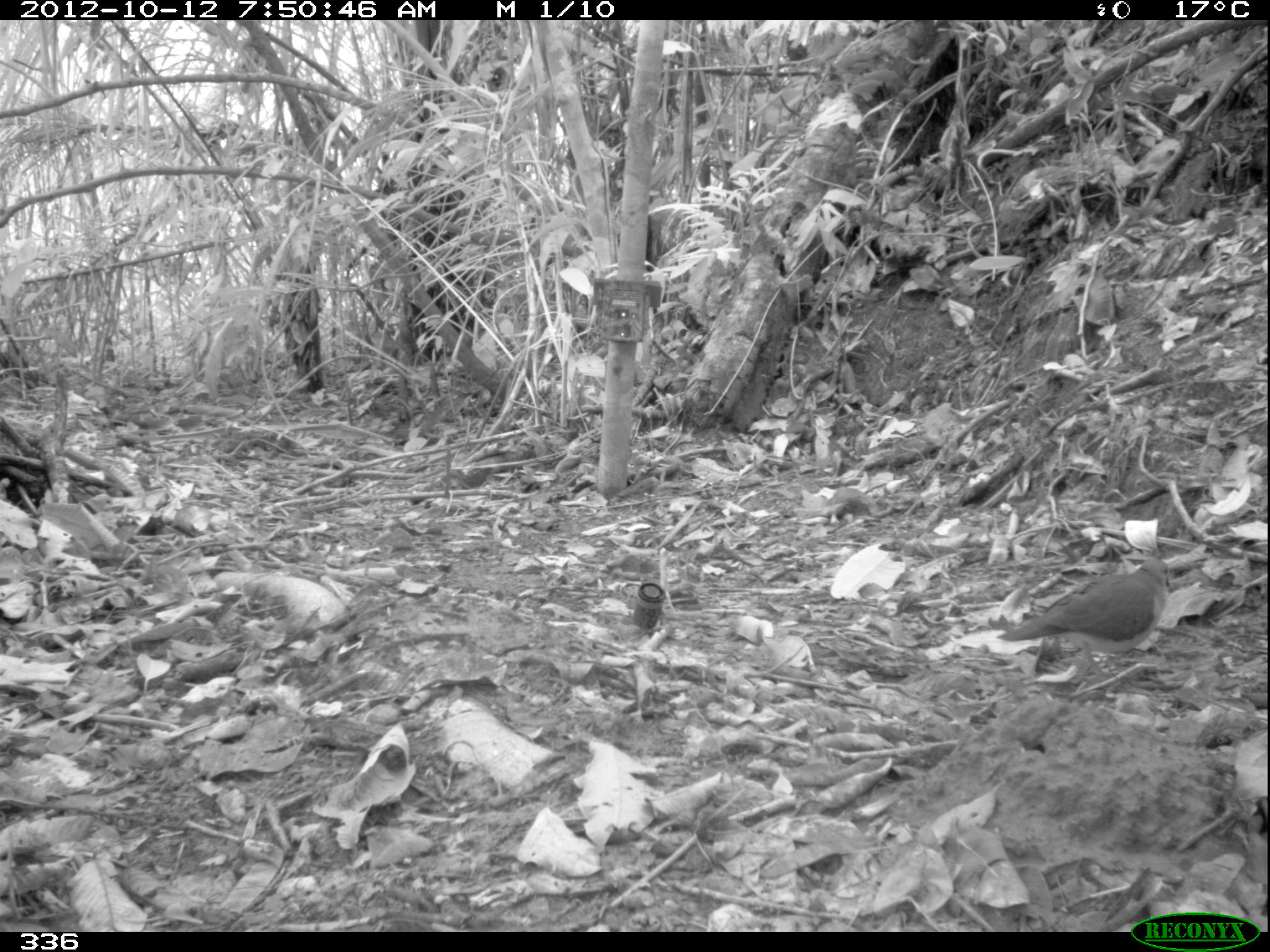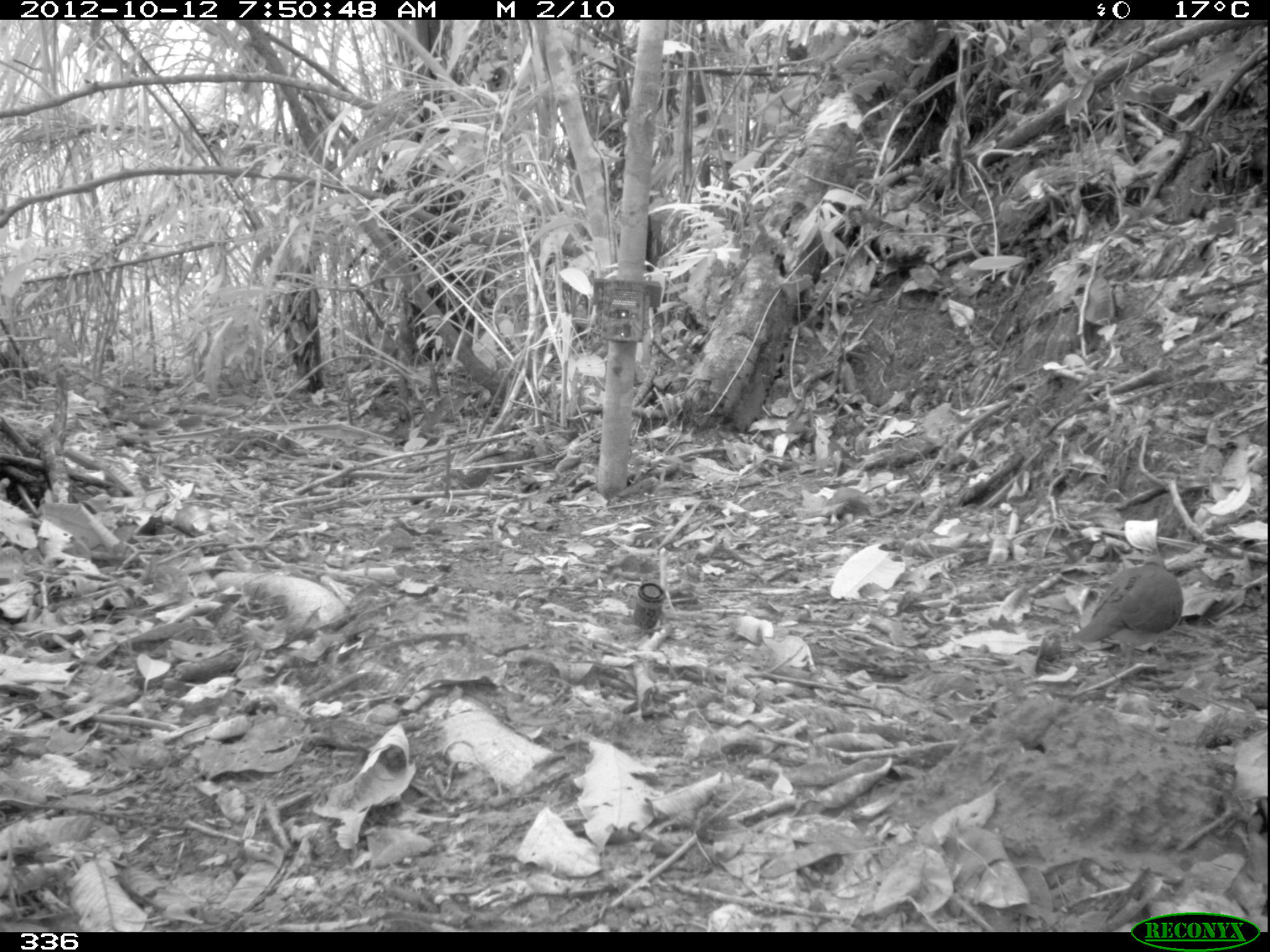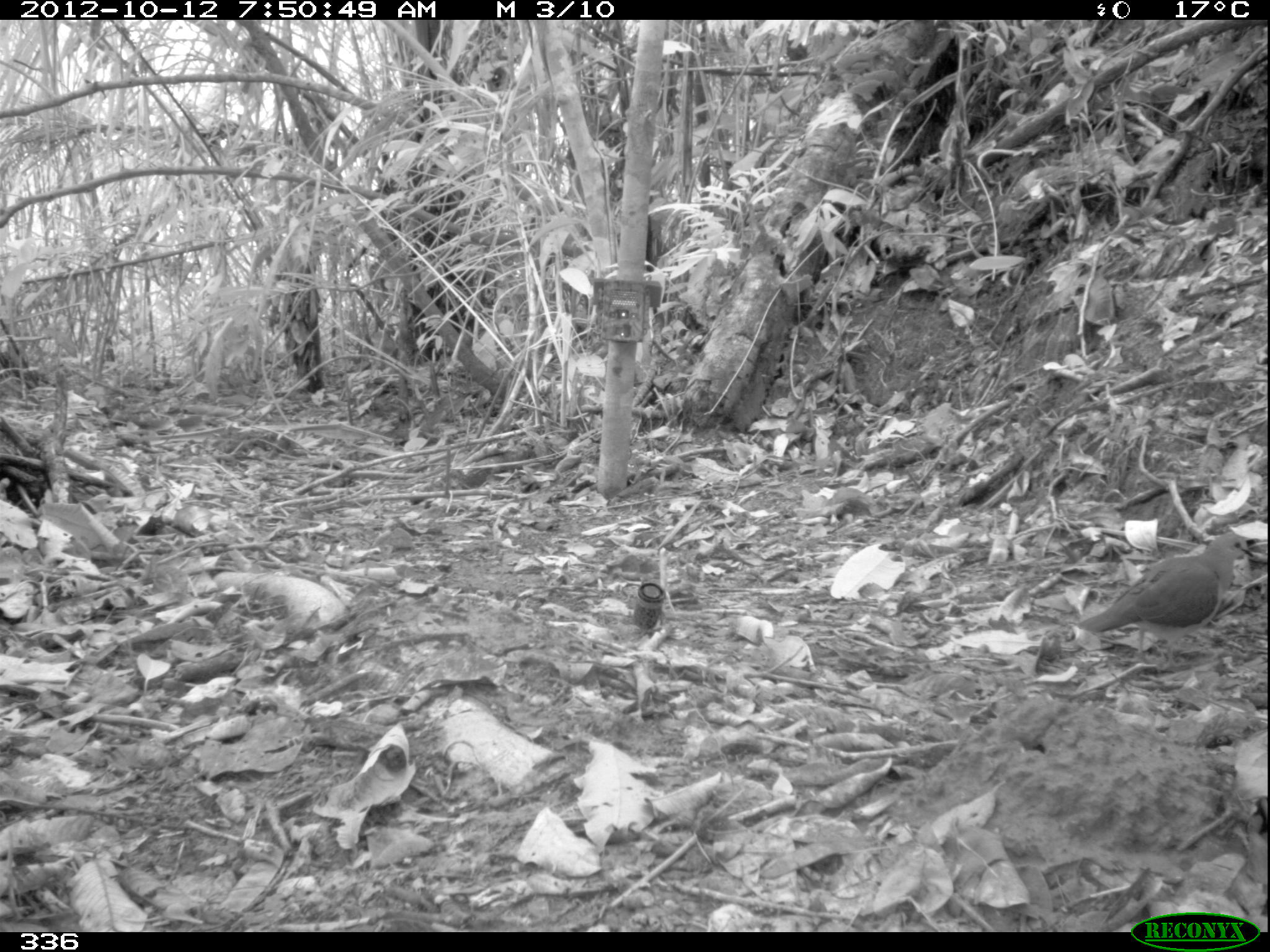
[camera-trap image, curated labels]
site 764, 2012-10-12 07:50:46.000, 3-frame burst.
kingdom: Animalia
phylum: Chordata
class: Aves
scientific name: Aves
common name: bird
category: unknown bird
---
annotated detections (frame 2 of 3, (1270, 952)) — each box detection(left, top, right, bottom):
unknown bird: detection(1070, 555, 1184, 668)